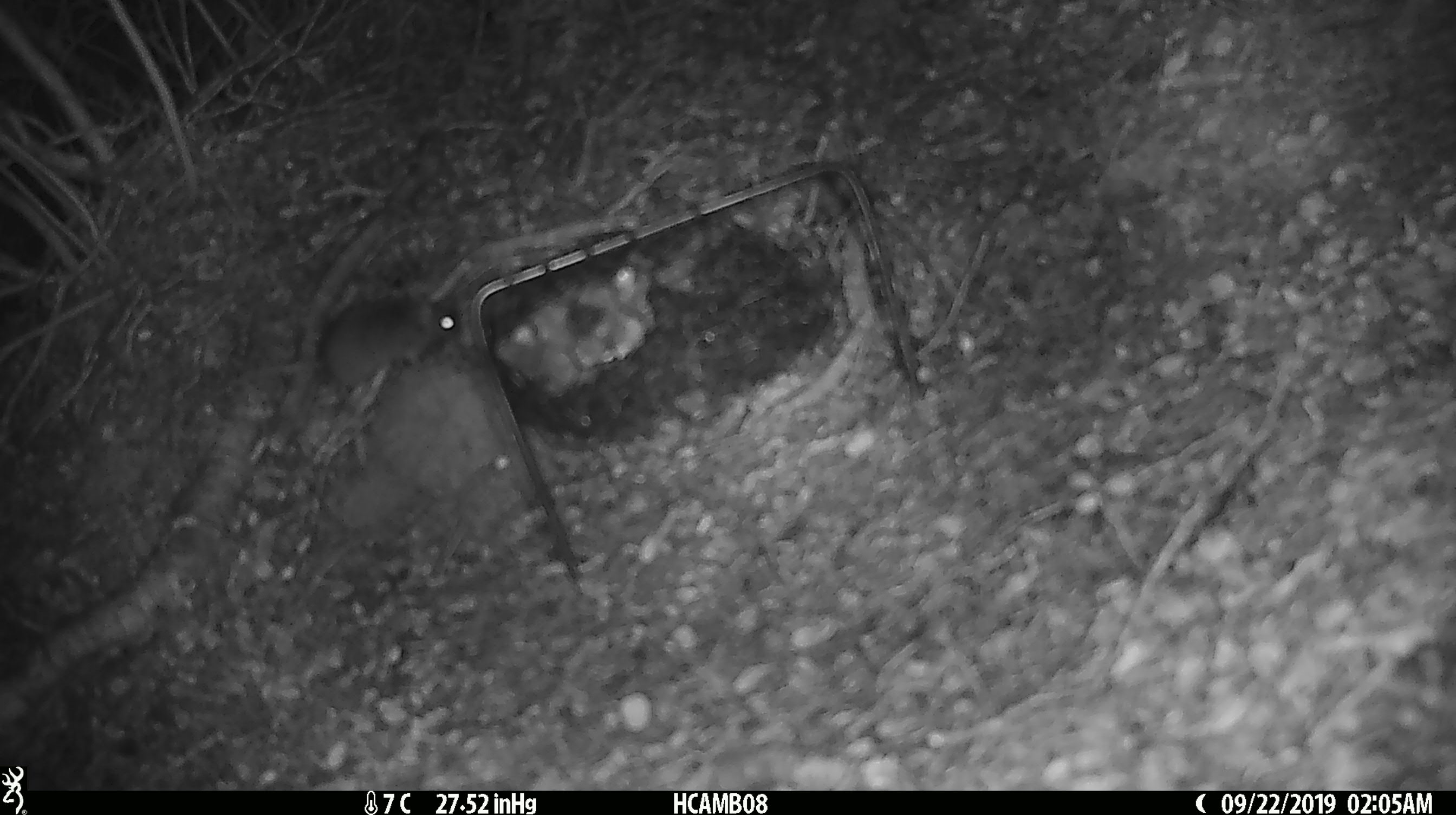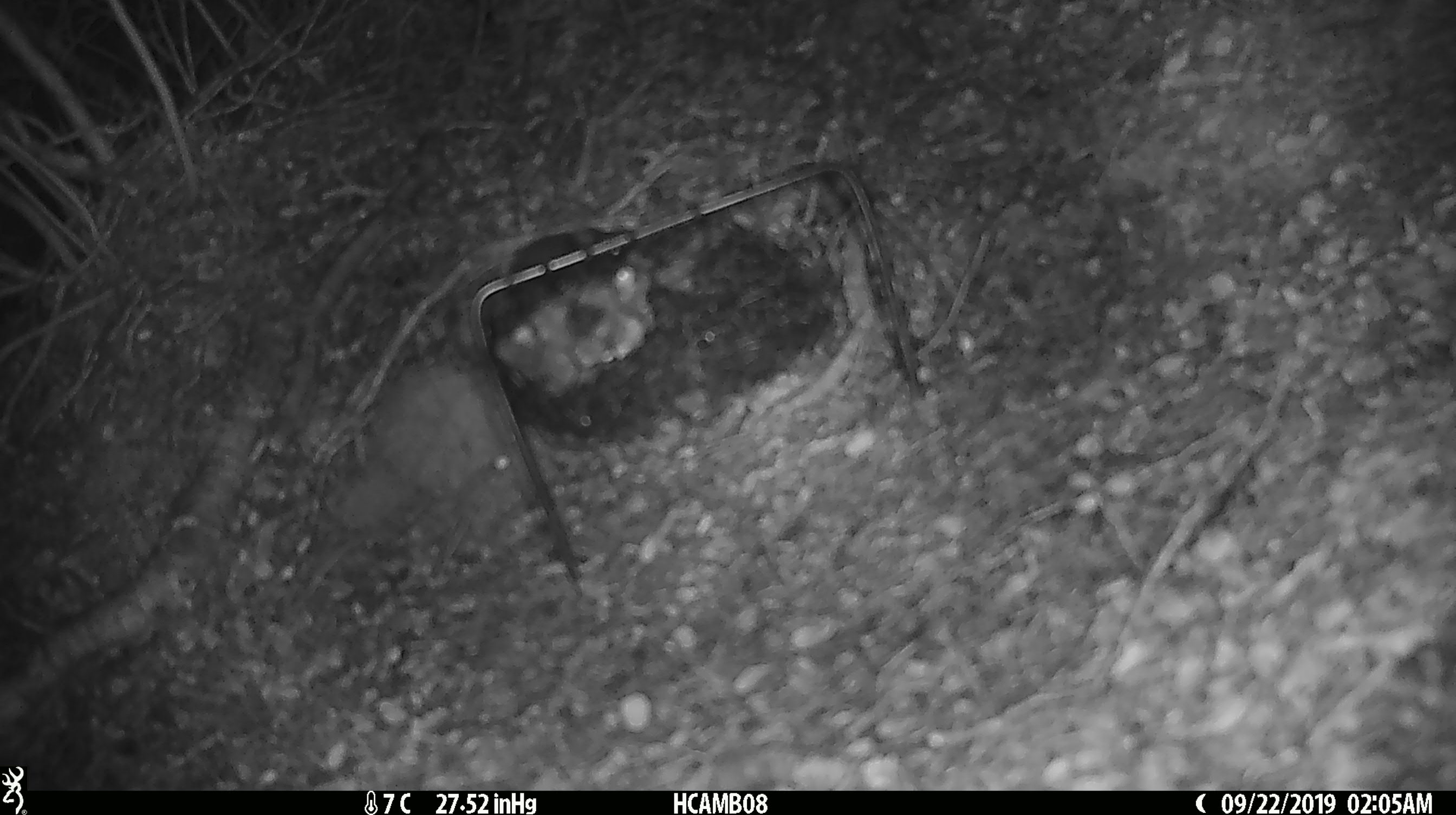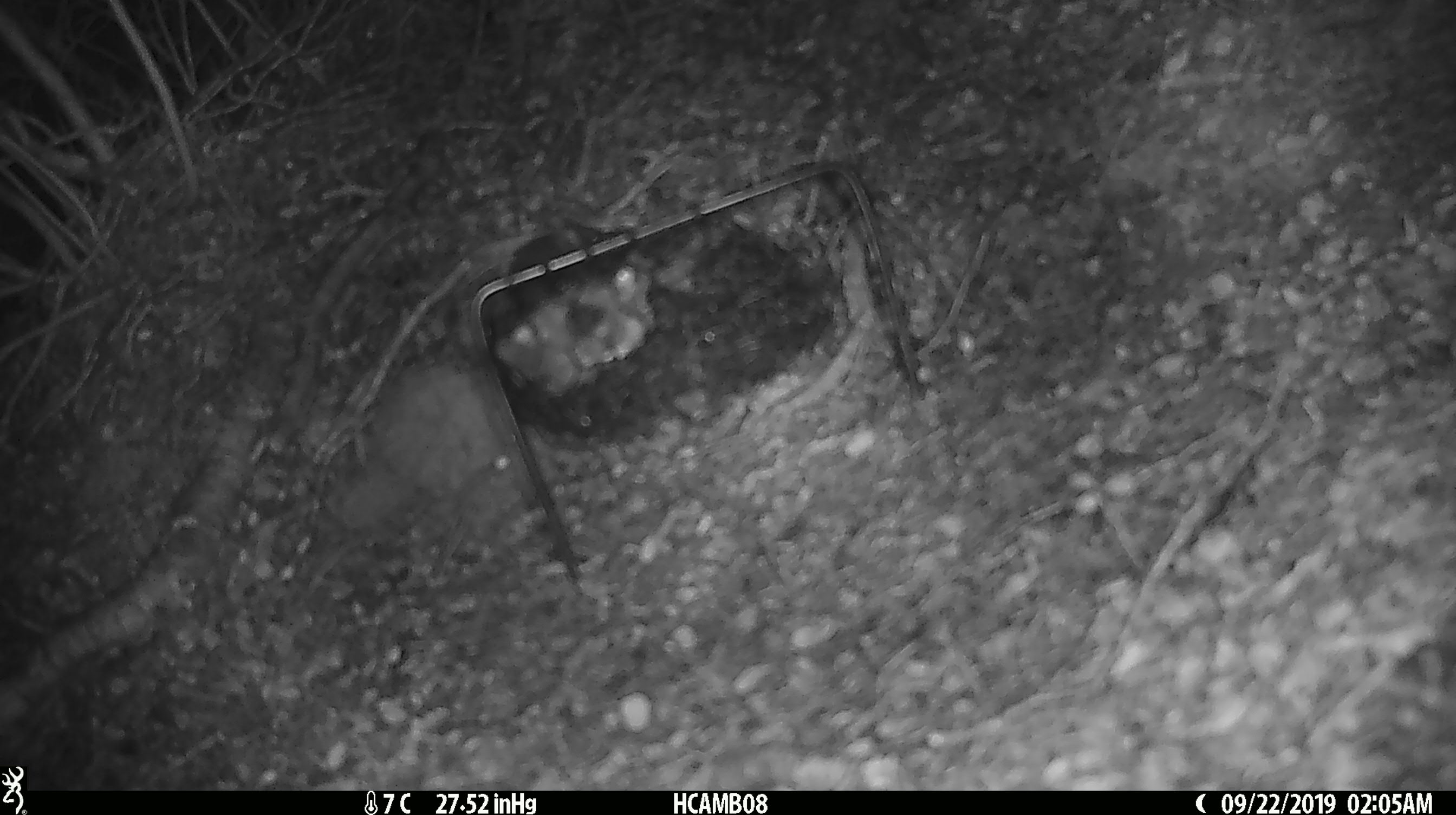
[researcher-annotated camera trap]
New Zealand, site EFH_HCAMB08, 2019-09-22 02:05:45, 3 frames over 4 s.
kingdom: Animalia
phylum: Chordata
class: Mammalia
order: Rodentia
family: Muridae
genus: Mus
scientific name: Mus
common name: mouse